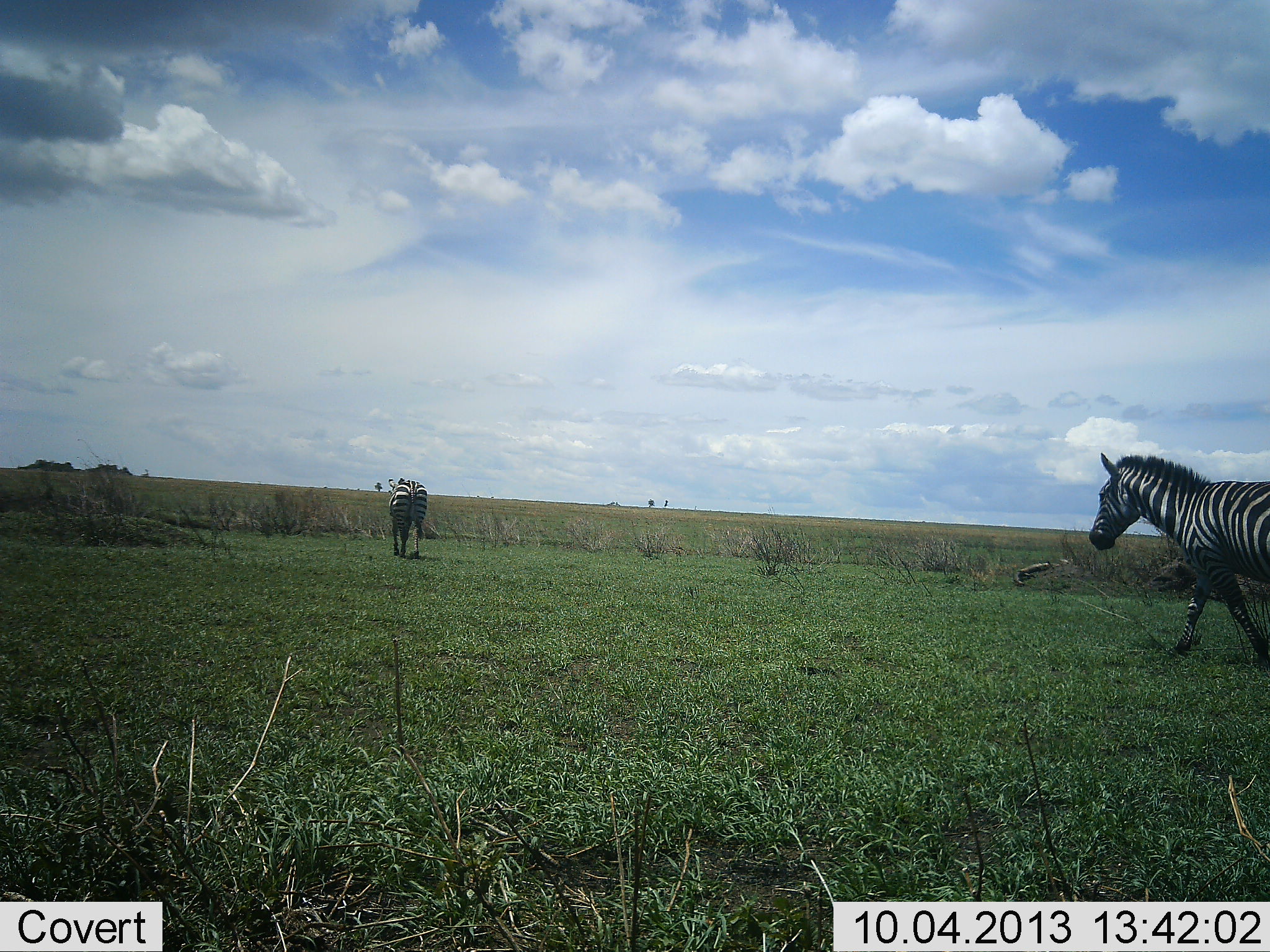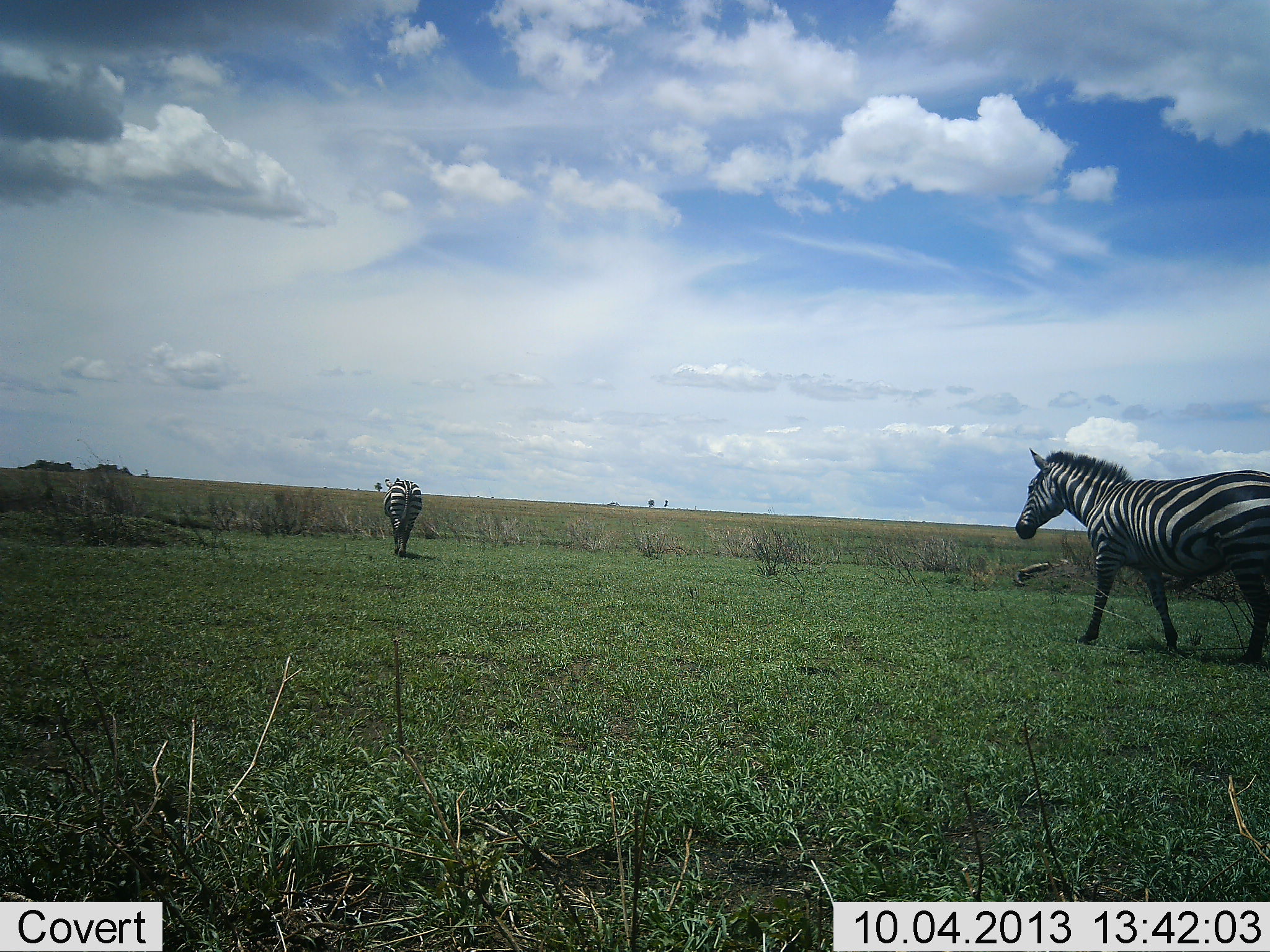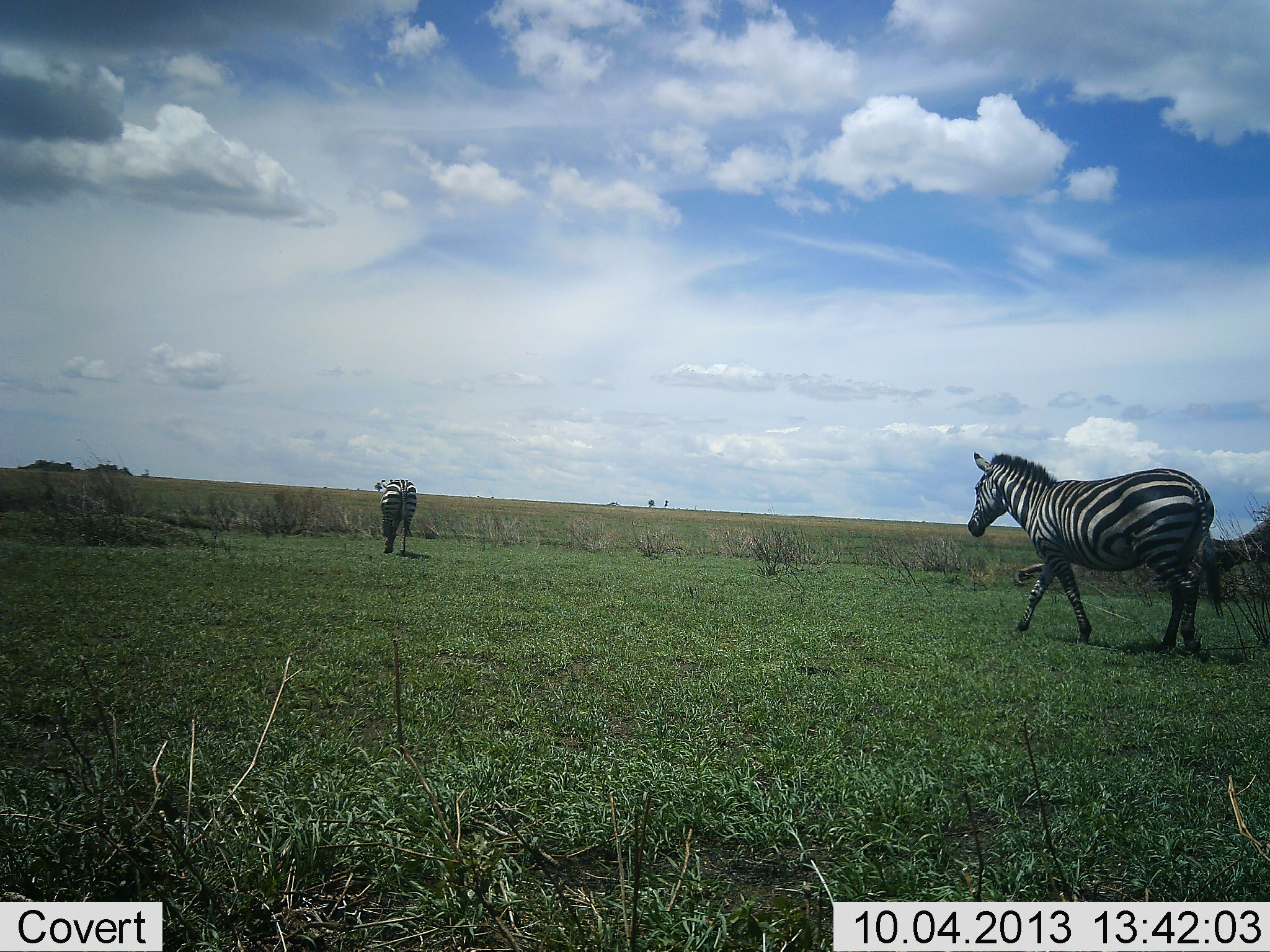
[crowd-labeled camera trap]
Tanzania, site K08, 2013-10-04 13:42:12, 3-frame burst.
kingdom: Animalia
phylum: Chordata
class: Mammalia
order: Perissodactyla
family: Equidae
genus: Equus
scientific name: Equus quagga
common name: plains zebra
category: zebra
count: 2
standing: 10%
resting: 0%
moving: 93%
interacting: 0%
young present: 0%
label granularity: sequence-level